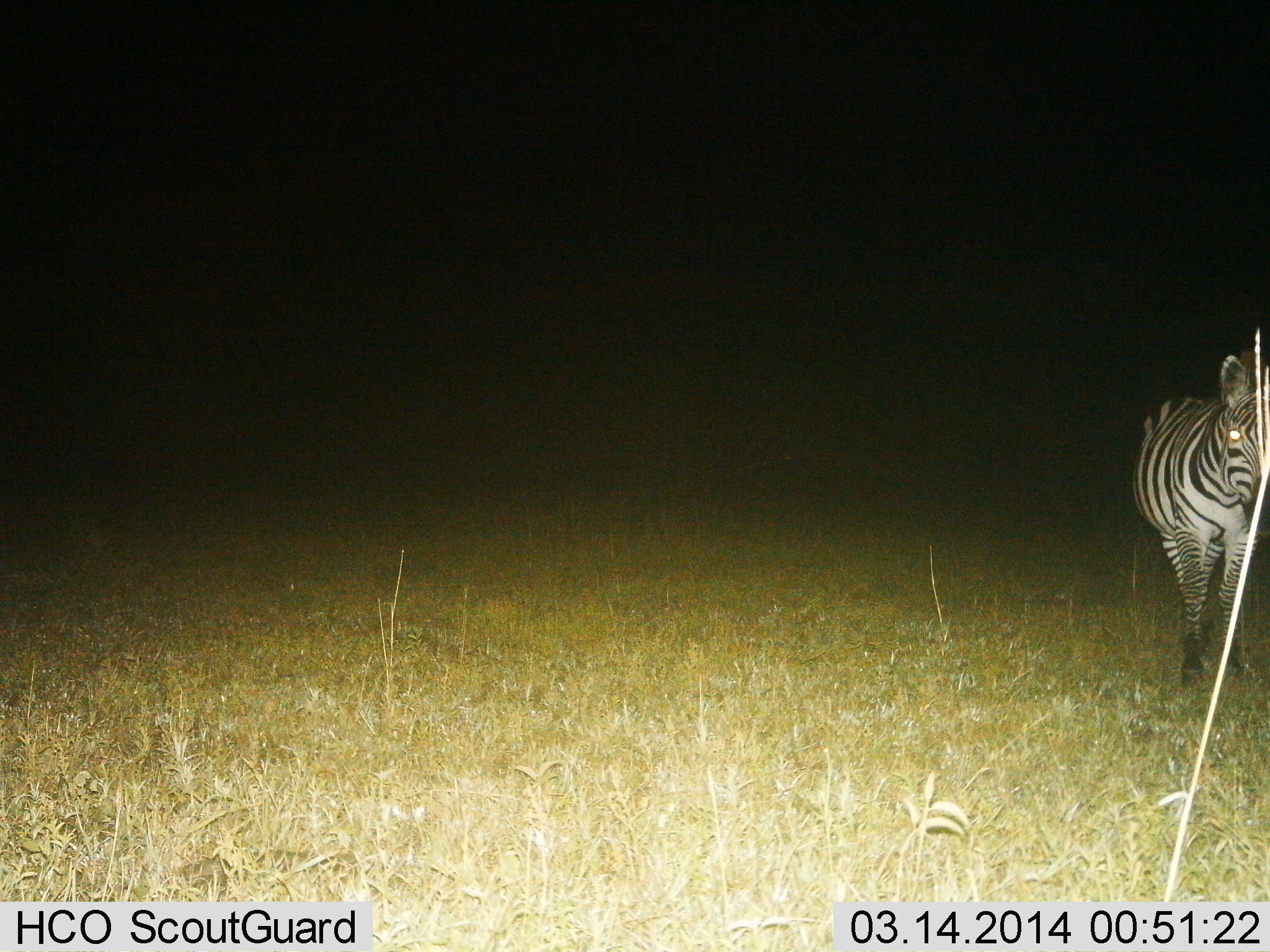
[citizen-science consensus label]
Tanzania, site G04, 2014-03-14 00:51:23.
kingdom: Animalia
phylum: Chordata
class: Mammalia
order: Perissodactyla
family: Equidae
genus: Equus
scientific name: Equus quagga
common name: plains zebra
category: zebra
Zebra (plains zebra) (Equus quagga), count 1. Behavior (volunteer vote fractions): standing 100%, resting 0%, moving 0%, interacting 0%. Young present (vote fraction): 0%. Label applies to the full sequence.